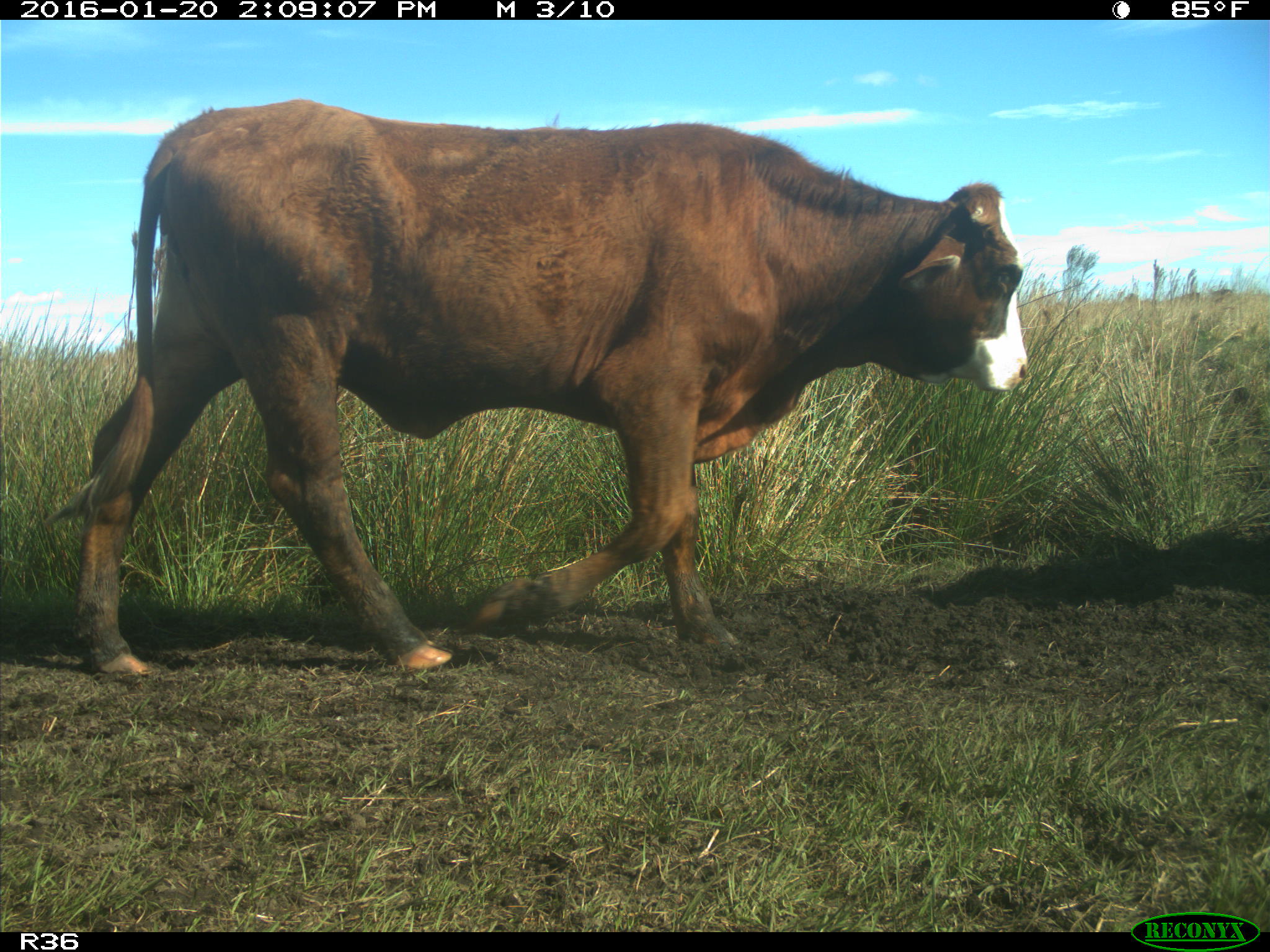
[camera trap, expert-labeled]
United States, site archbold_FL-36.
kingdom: Animalia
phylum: Chordata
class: Mammalia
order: Artiodactyla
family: Bovidae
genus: Bos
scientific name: Bos taurus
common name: domestic cow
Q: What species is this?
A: Bos taurus (domestic cow).